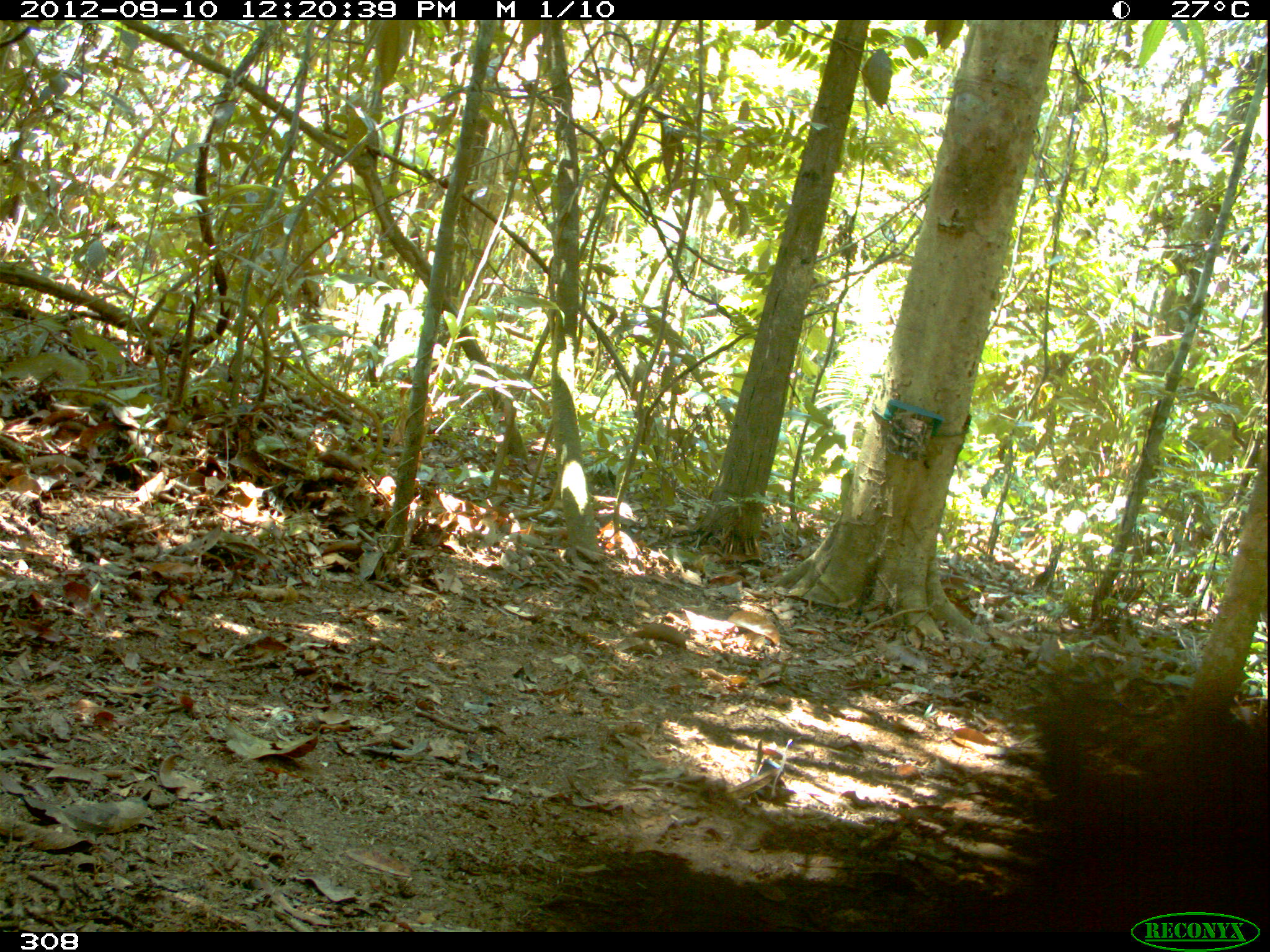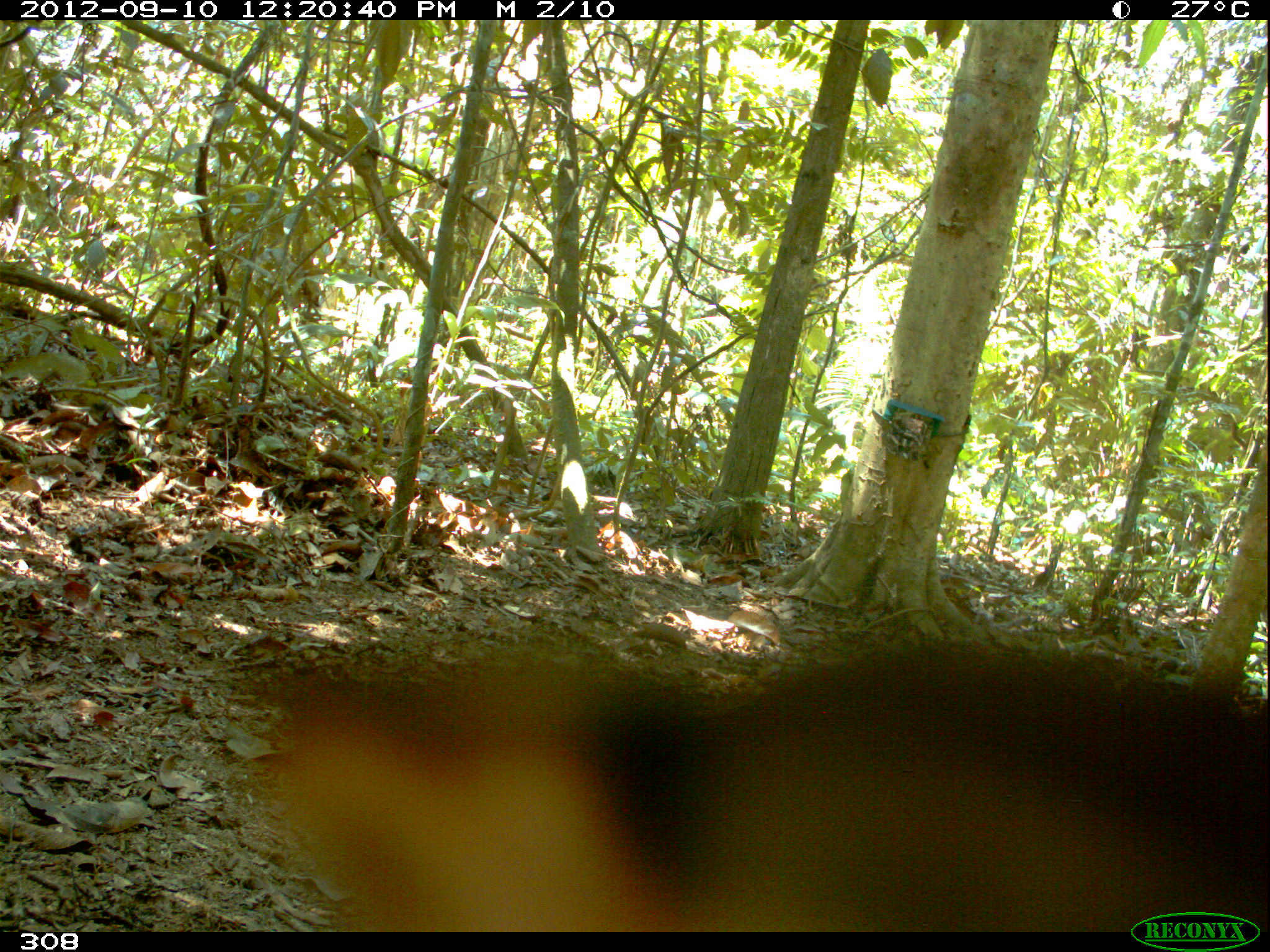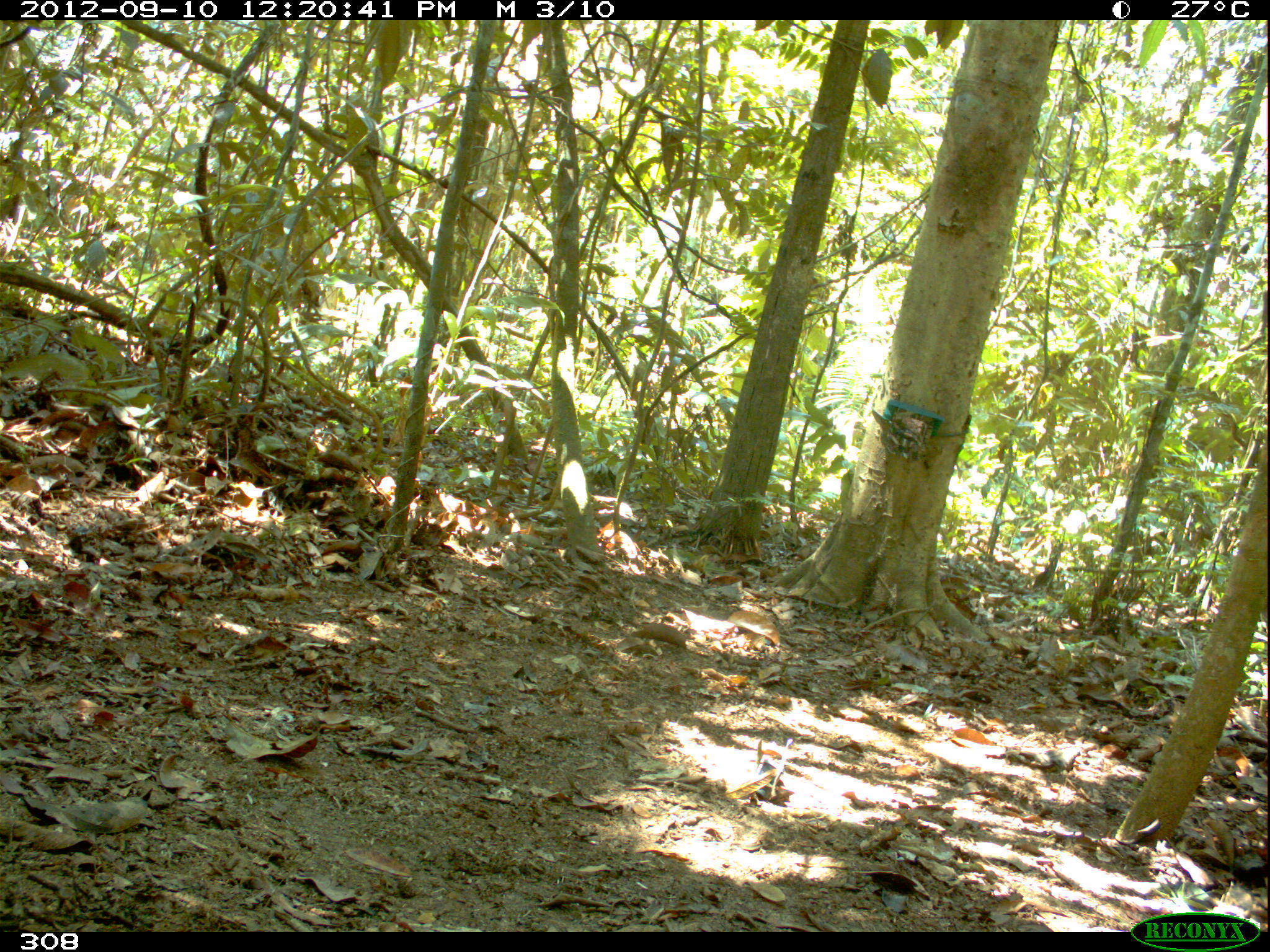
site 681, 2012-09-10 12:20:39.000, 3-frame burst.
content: unidentified animal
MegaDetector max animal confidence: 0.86